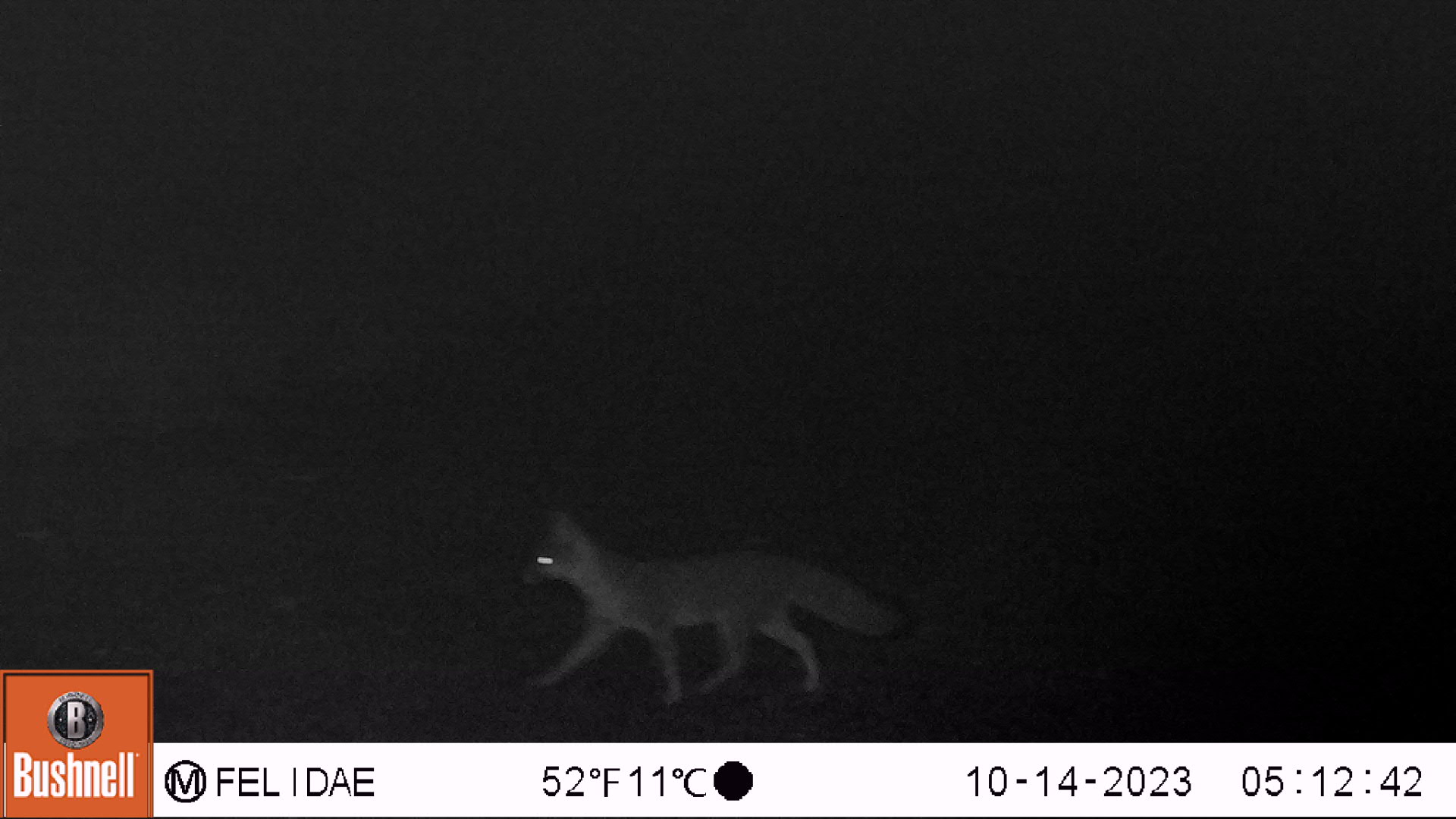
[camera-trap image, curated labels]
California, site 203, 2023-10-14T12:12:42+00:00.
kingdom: Animalia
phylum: Chordata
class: Mammalia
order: Carnivora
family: Canidae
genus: Urocyon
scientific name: Urocyon cinereoargenteus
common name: gray fox